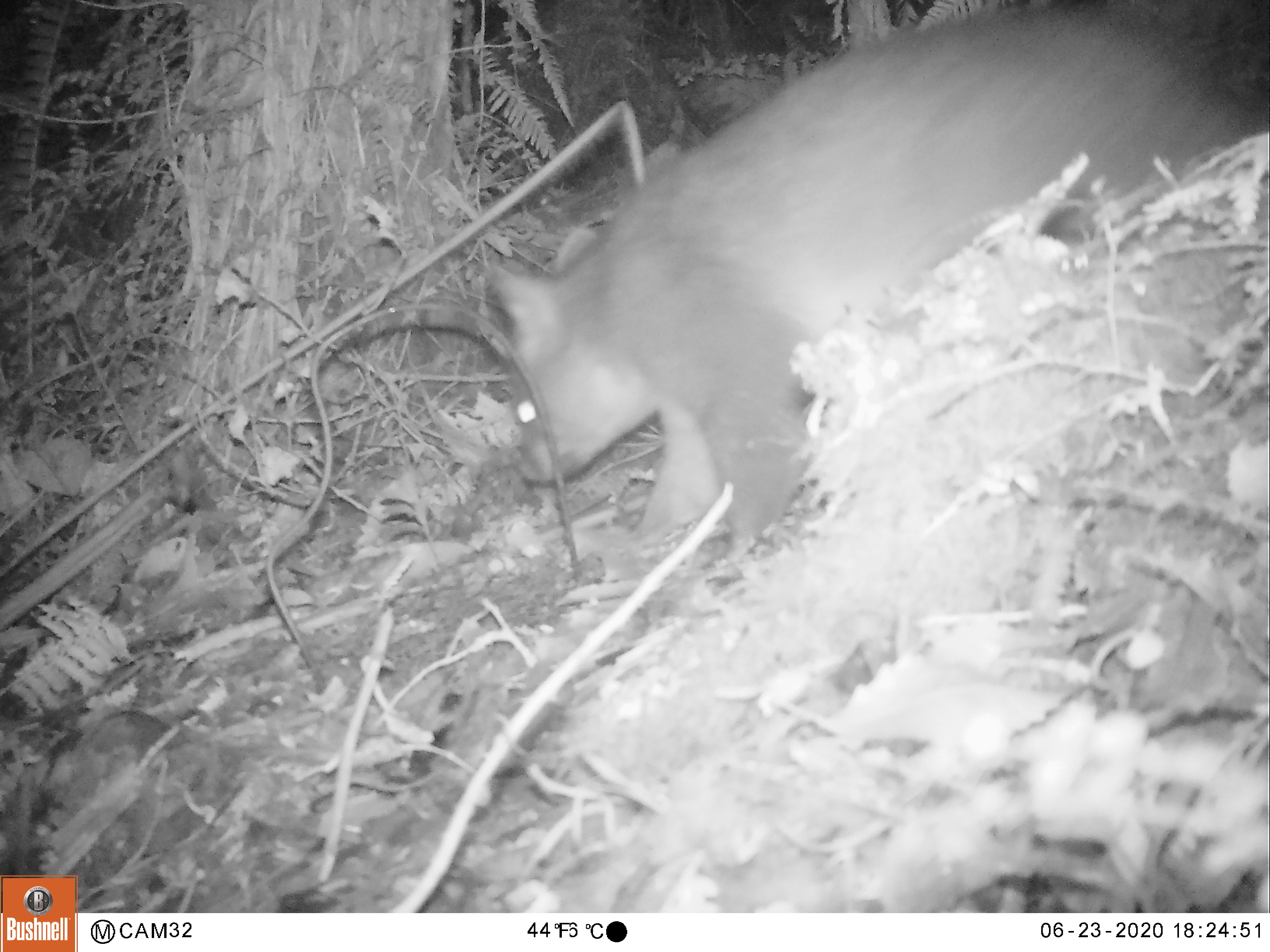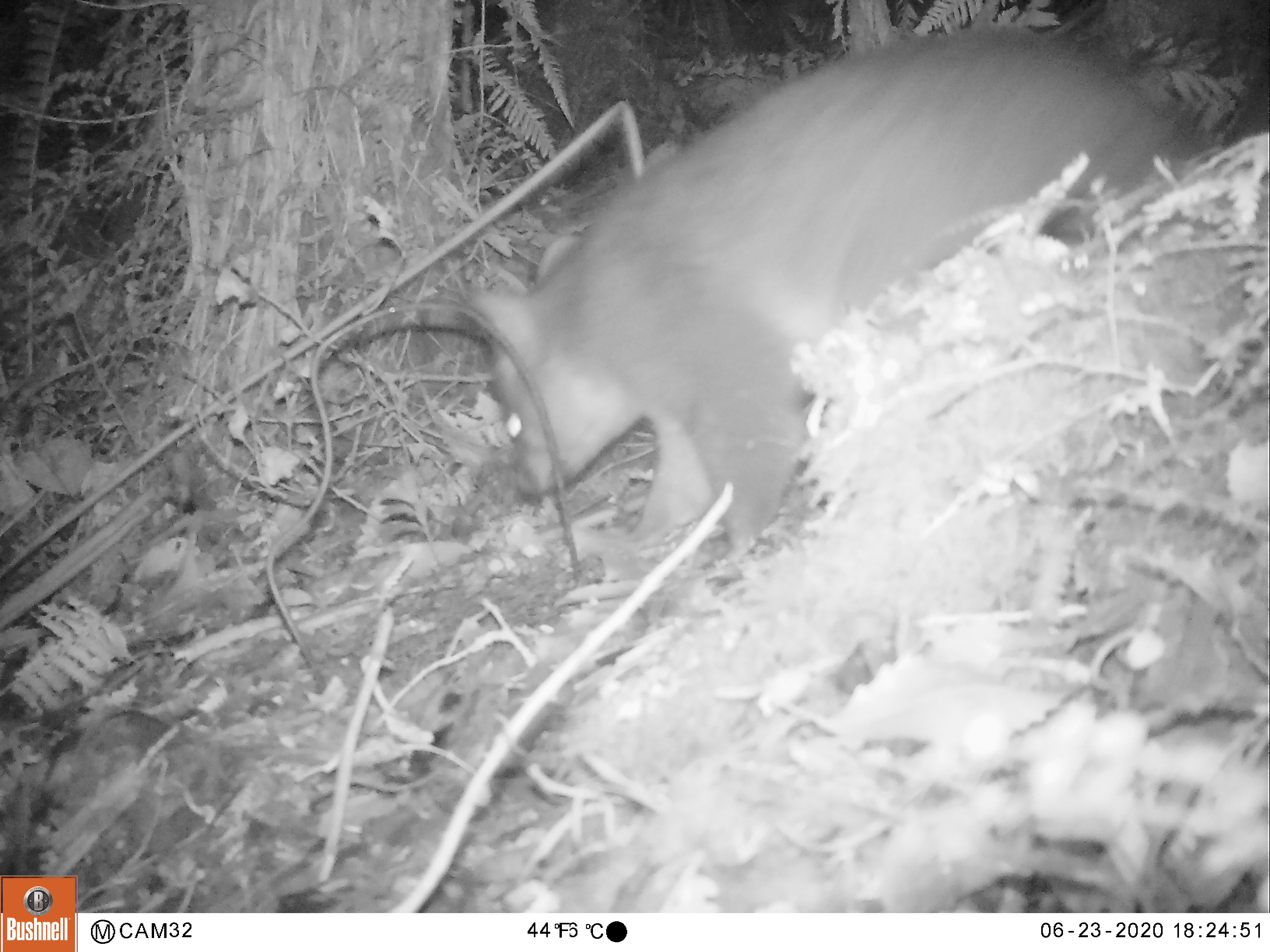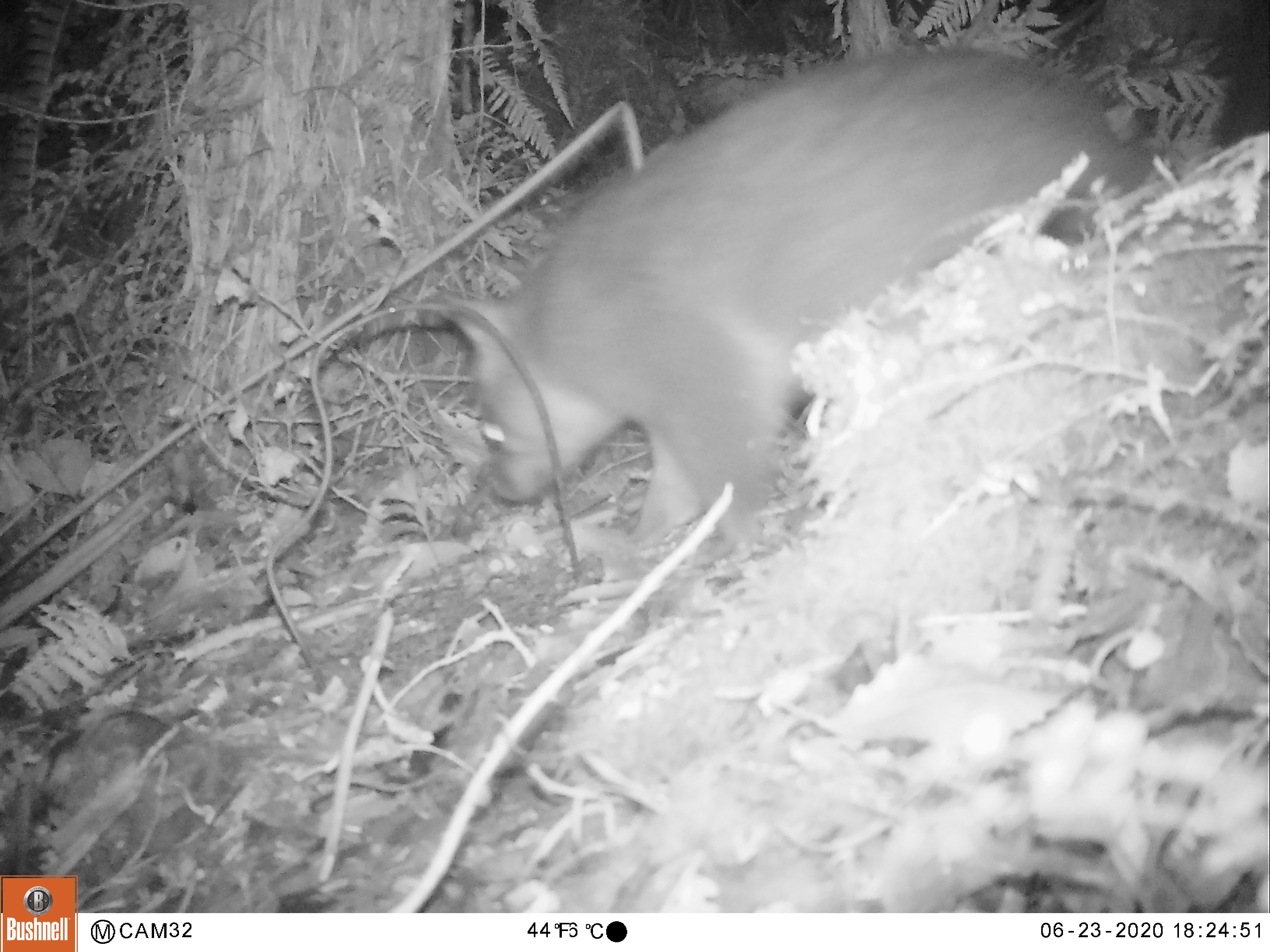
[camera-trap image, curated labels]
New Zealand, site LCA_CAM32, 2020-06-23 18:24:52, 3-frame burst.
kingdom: Animalia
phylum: Chordata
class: Mammalia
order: Diprotodontia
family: Phalangeridae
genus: Trichosurus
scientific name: Trichosurus vulpecula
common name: common brushtail possum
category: possum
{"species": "possum (common brushtail possum) (Trichosurus vulpecula)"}